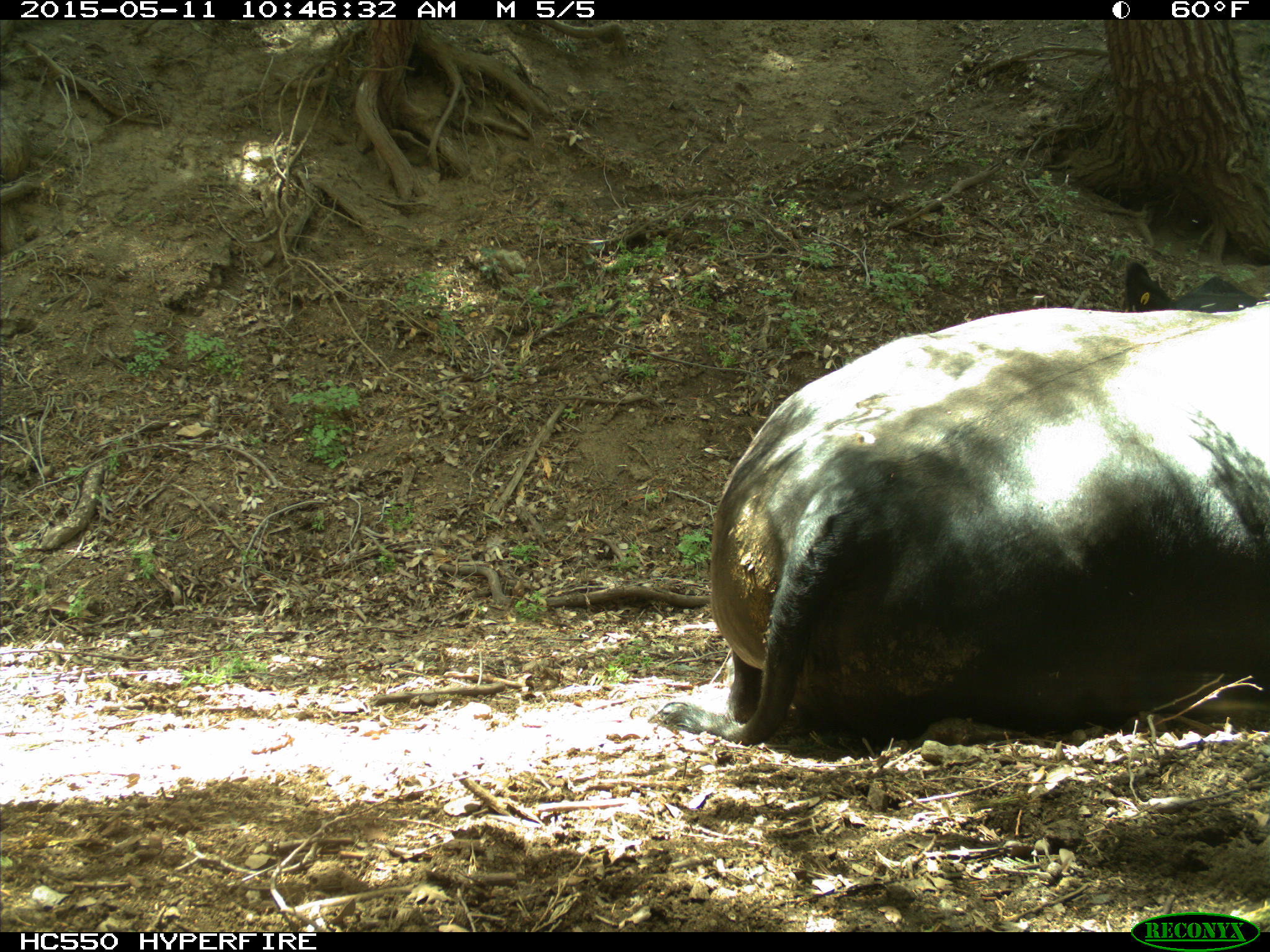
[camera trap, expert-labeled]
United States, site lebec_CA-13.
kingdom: Animalia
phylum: Chordata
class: Mammalia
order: Artiodactyla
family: Bovidae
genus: Bos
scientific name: Bos taurus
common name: domestic cow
Bos taurus (domestic cow).